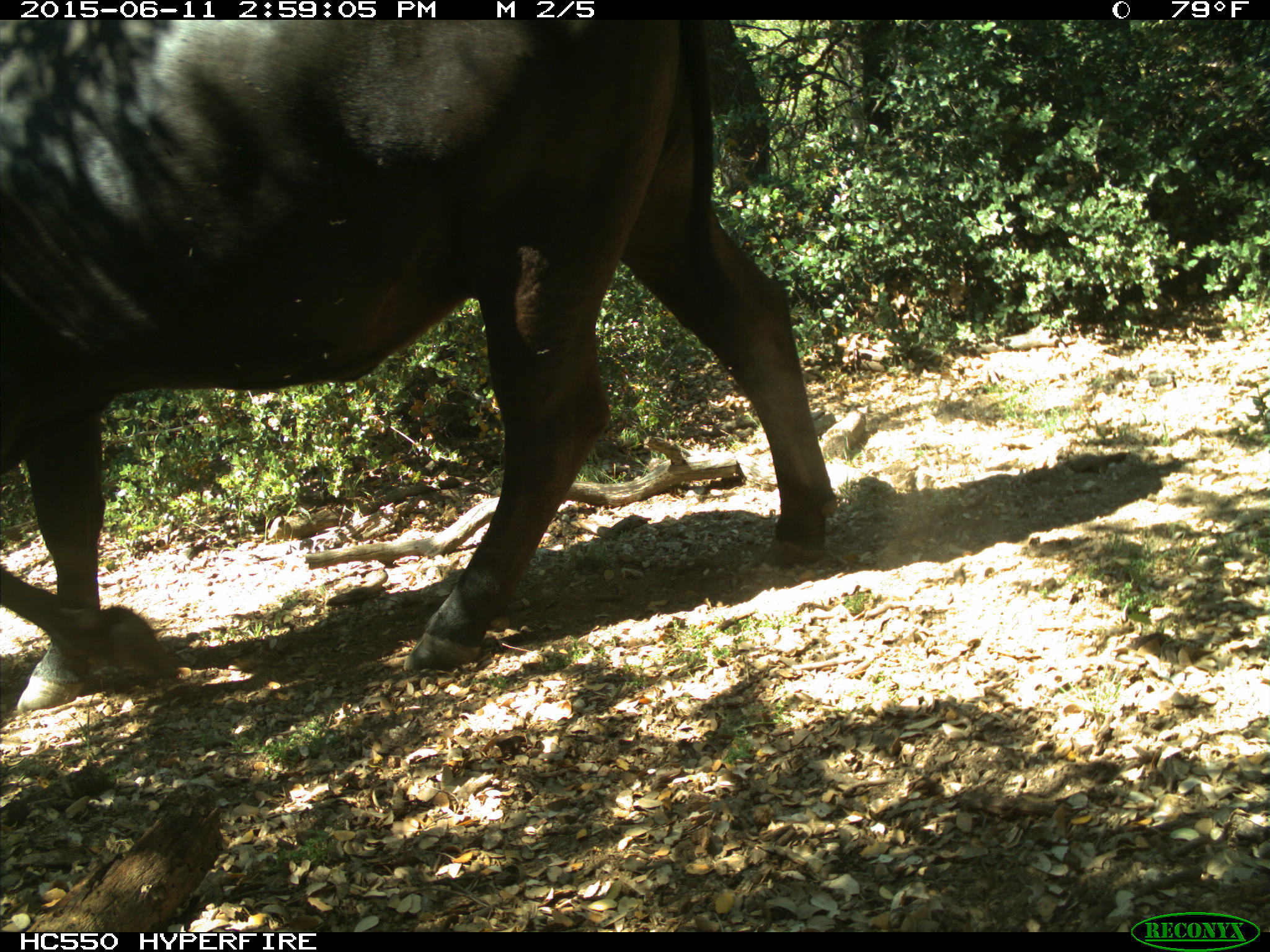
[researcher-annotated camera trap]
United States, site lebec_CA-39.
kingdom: Animalia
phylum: Chordata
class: Mammalia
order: Artiodactyla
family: Bovidae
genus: Bos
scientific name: Bos taurus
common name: domestic cow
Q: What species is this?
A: Bos taurus (domestic cow).